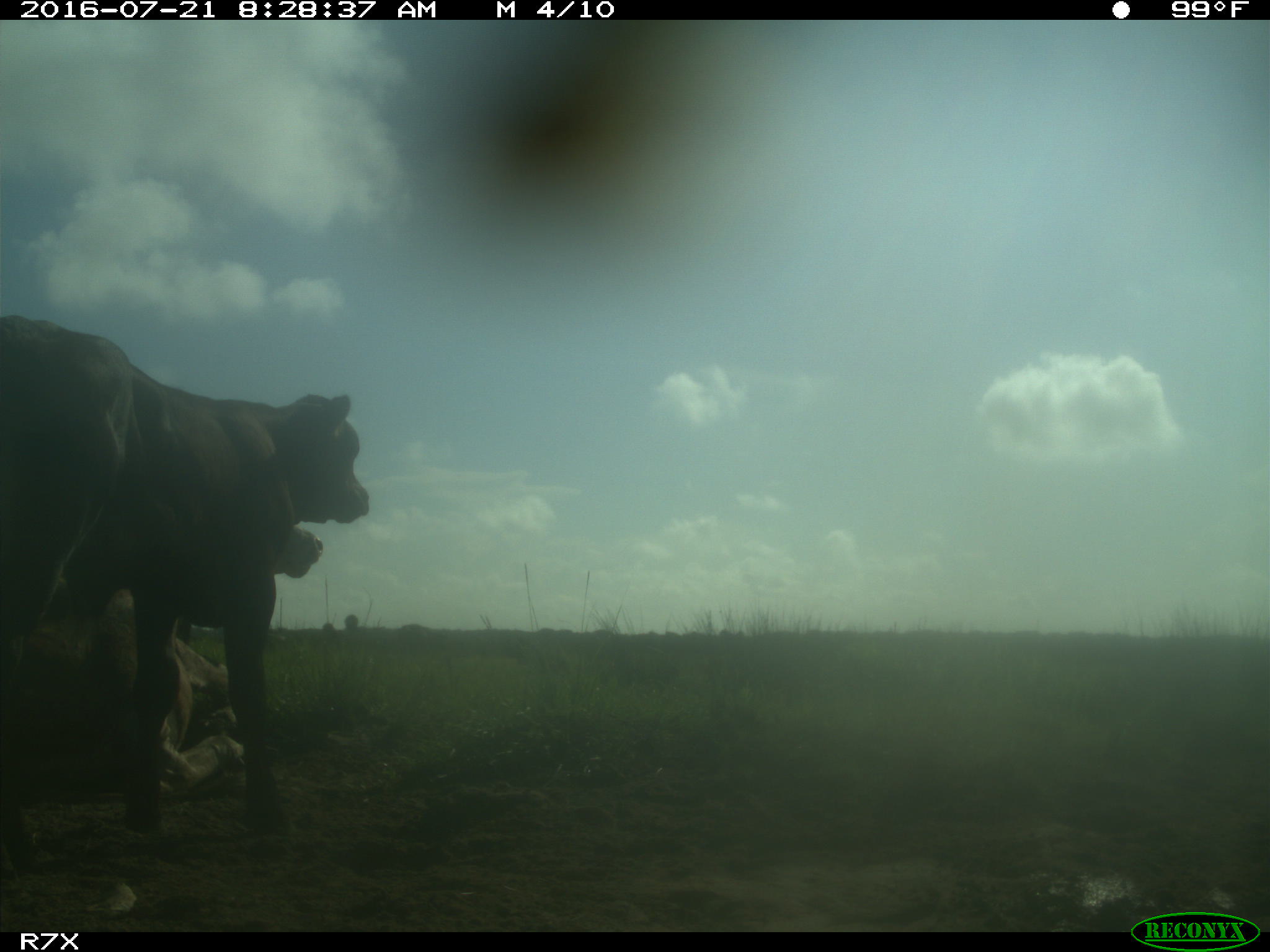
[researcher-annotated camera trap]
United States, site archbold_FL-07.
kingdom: Animalia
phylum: Chordata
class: Mammalia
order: Artiodactyla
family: Bovidae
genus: Bos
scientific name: Bos taurus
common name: domestic cow